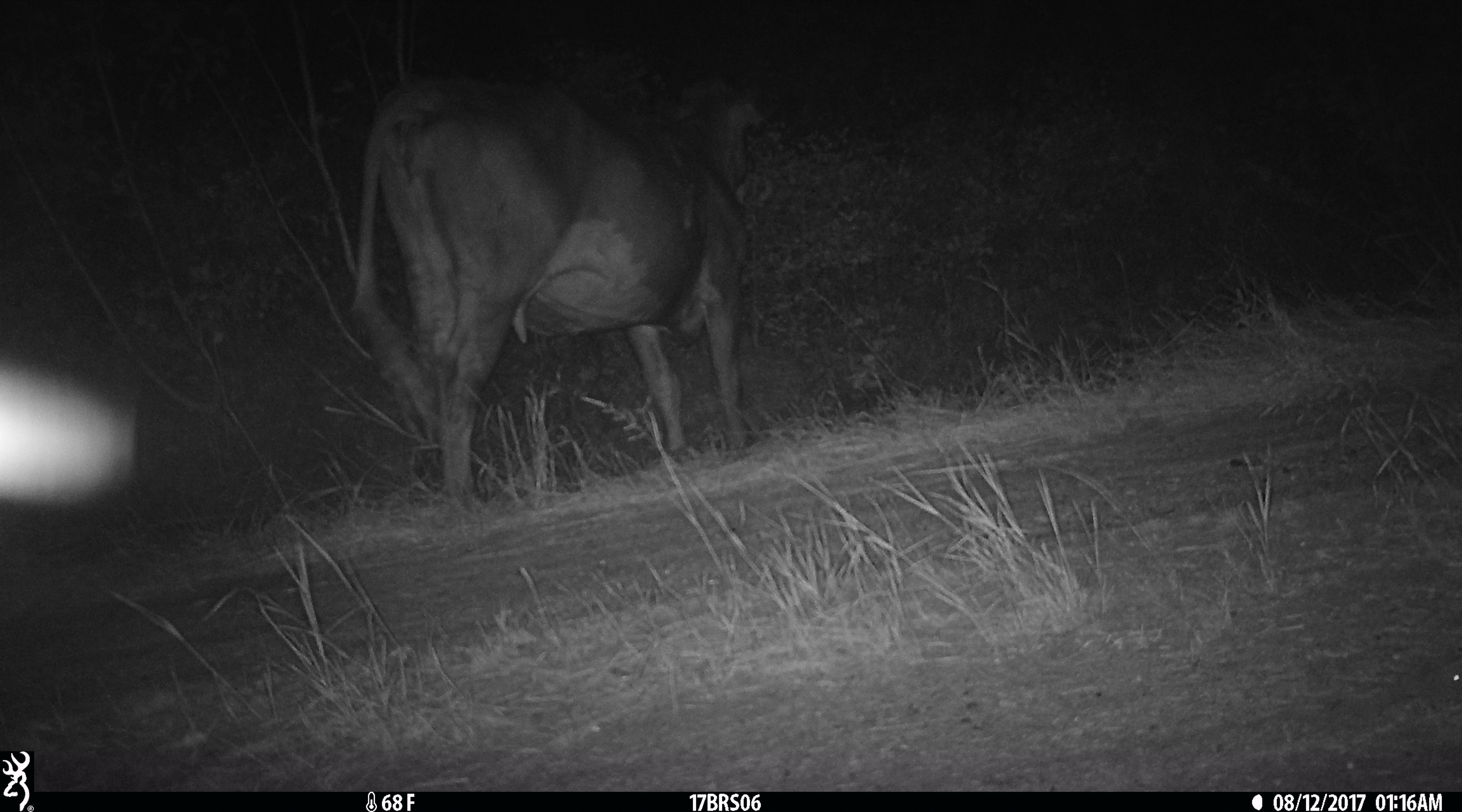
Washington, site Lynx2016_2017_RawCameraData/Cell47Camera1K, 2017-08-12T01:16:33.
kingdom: Animalia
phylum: Chordata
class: Mammalia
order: Artiodactyla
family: Bovidae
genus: Bos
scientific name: Bos taurus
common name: domestic cattle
Domestic cattle (Bos taurus). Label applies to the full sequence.